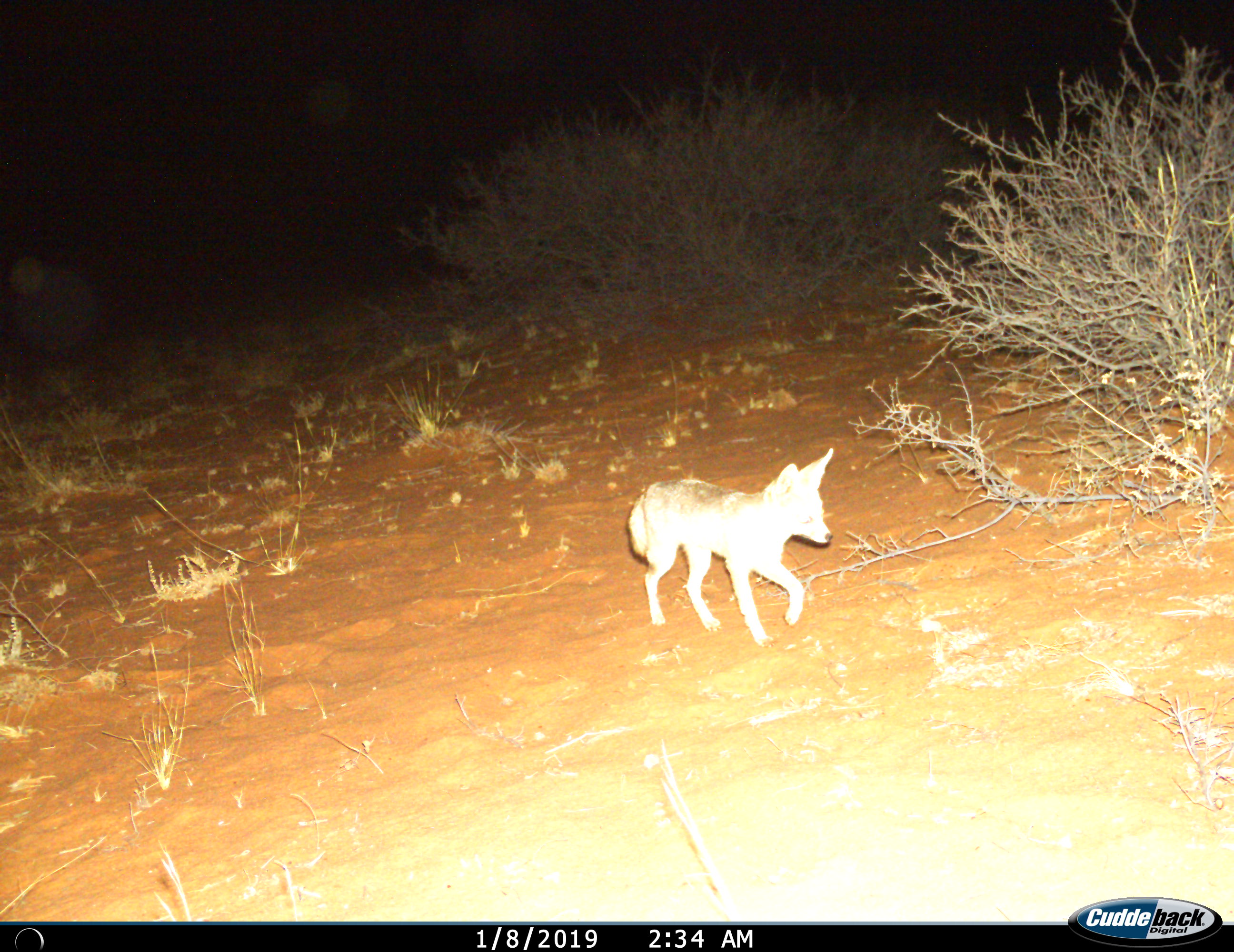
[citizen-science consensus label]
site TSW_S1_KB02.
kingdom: Animalia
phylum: Chordata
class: Mammalia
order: Carnivora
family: Canidae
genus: Lupulella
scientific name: Lupulella mesomelas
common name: black-backed jackal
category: jackalblackbacked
Jackalblackbacked (black-backed jackal) (Lupulella mesomelas), count 1. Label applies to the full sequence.